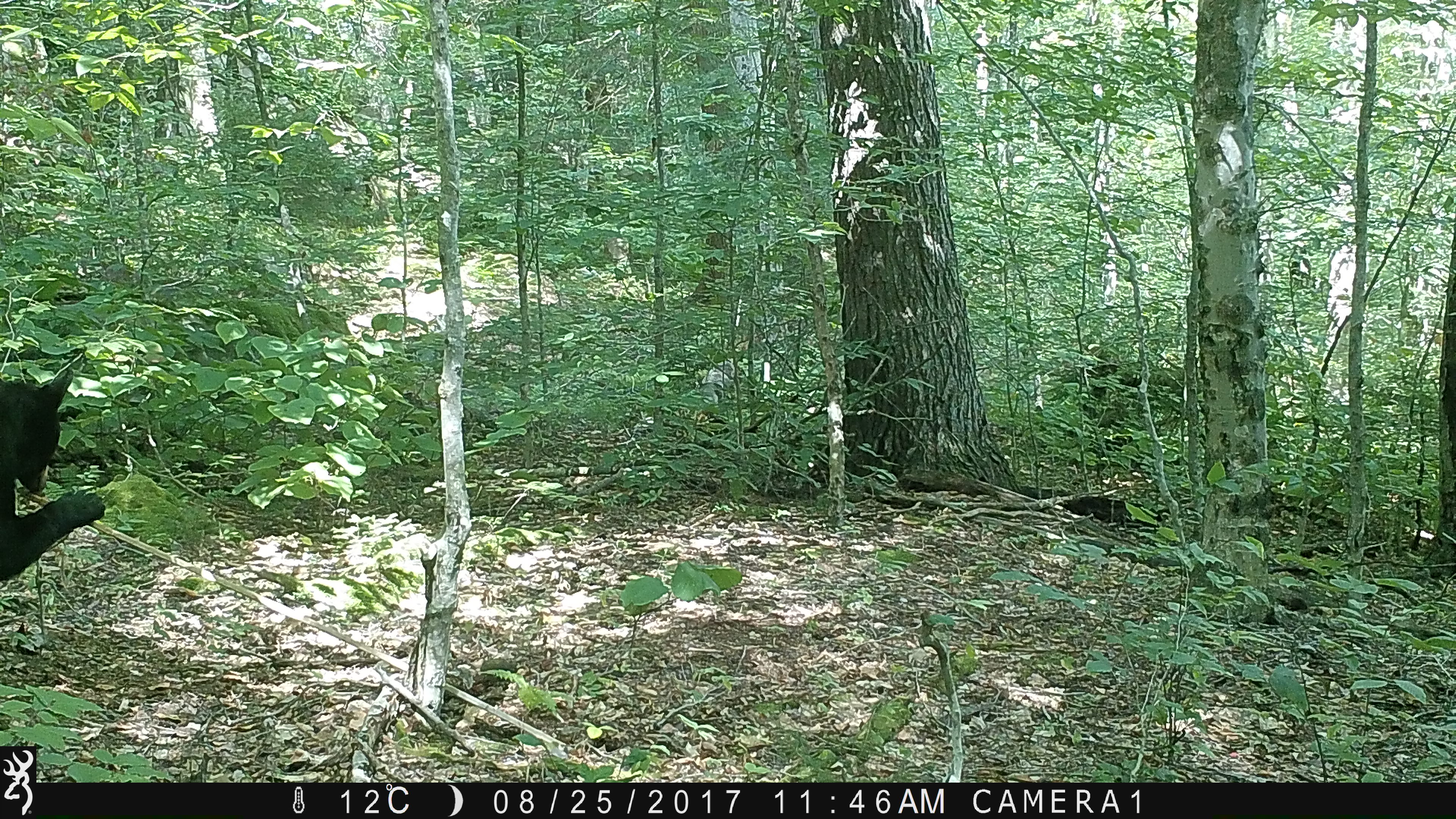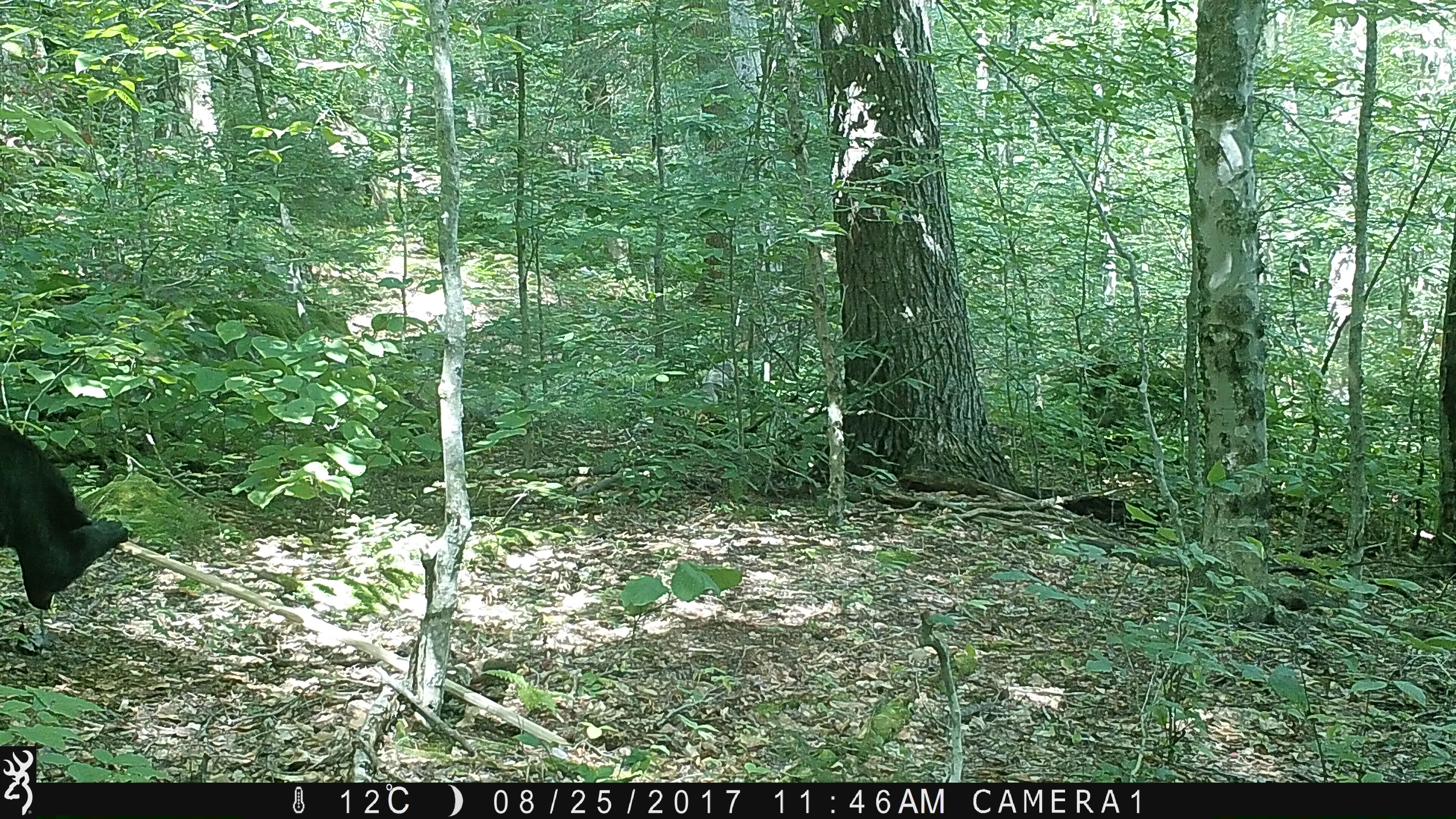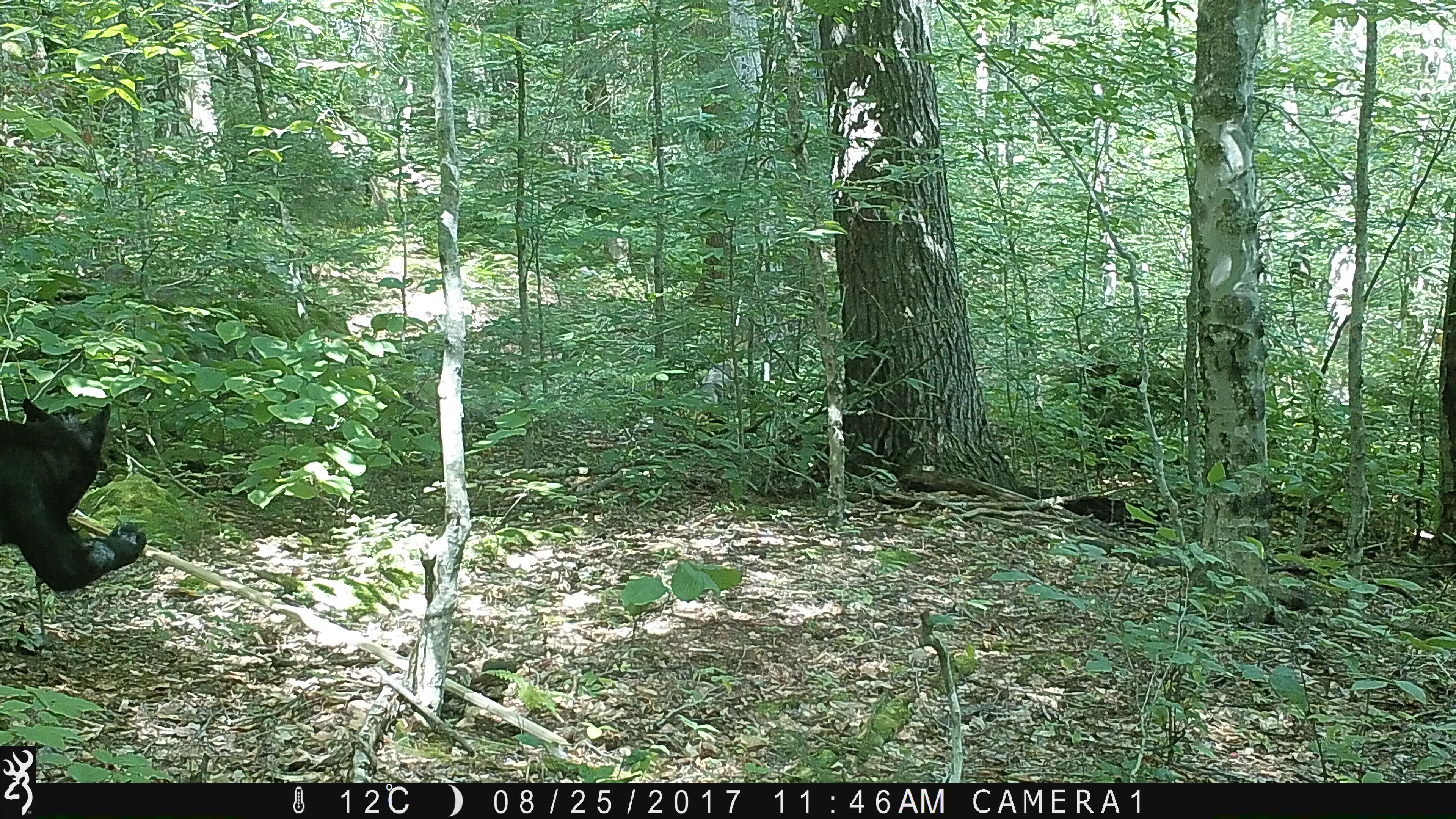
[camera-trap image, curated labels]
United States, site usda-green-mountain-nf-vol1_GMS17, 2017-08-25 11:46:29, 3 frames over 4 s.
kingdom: Animalia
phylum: Chordata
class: Mammalia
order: Carnivora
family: Ursidae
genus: Ursus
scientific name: Ursus americanus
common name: black bear